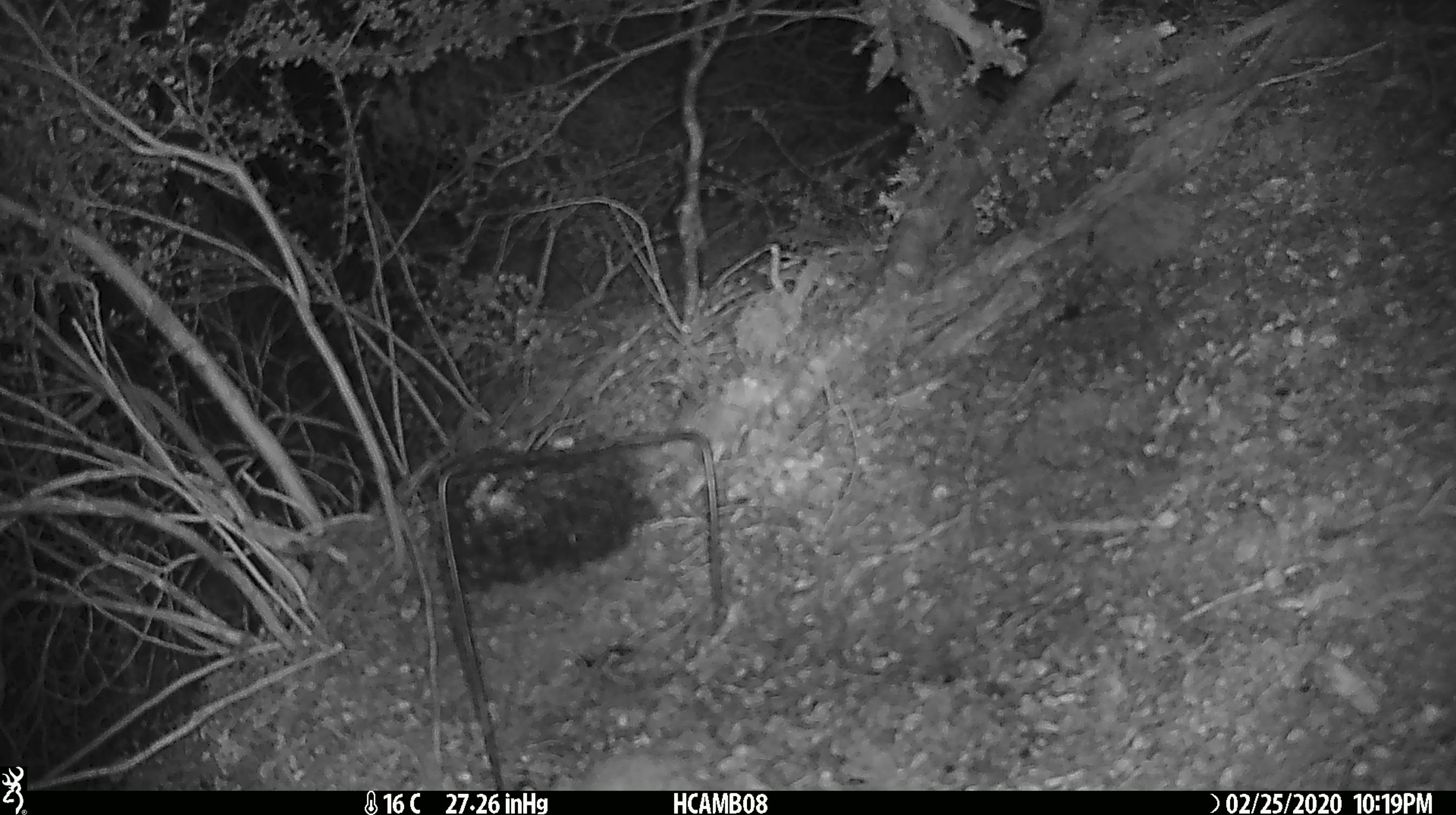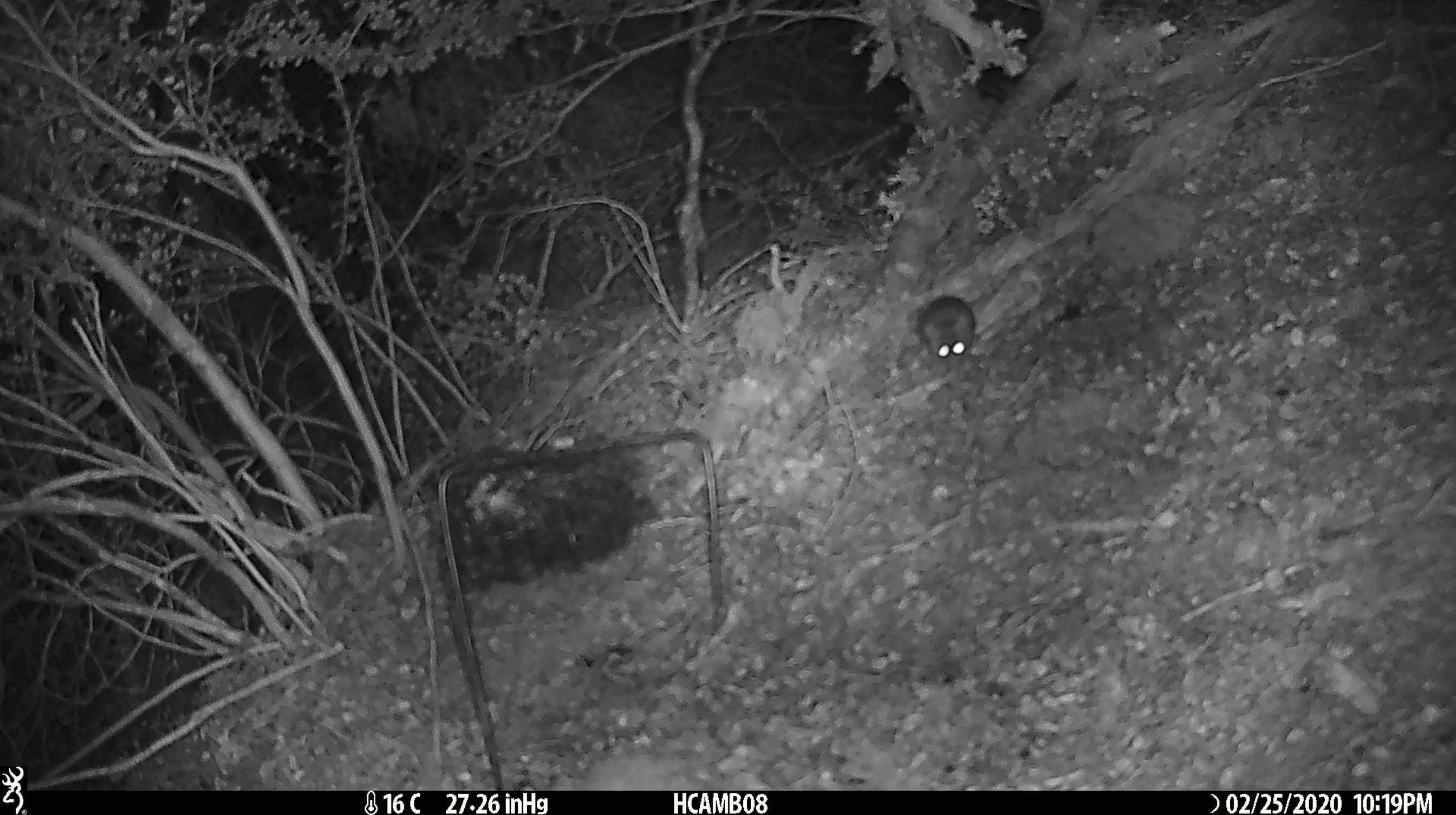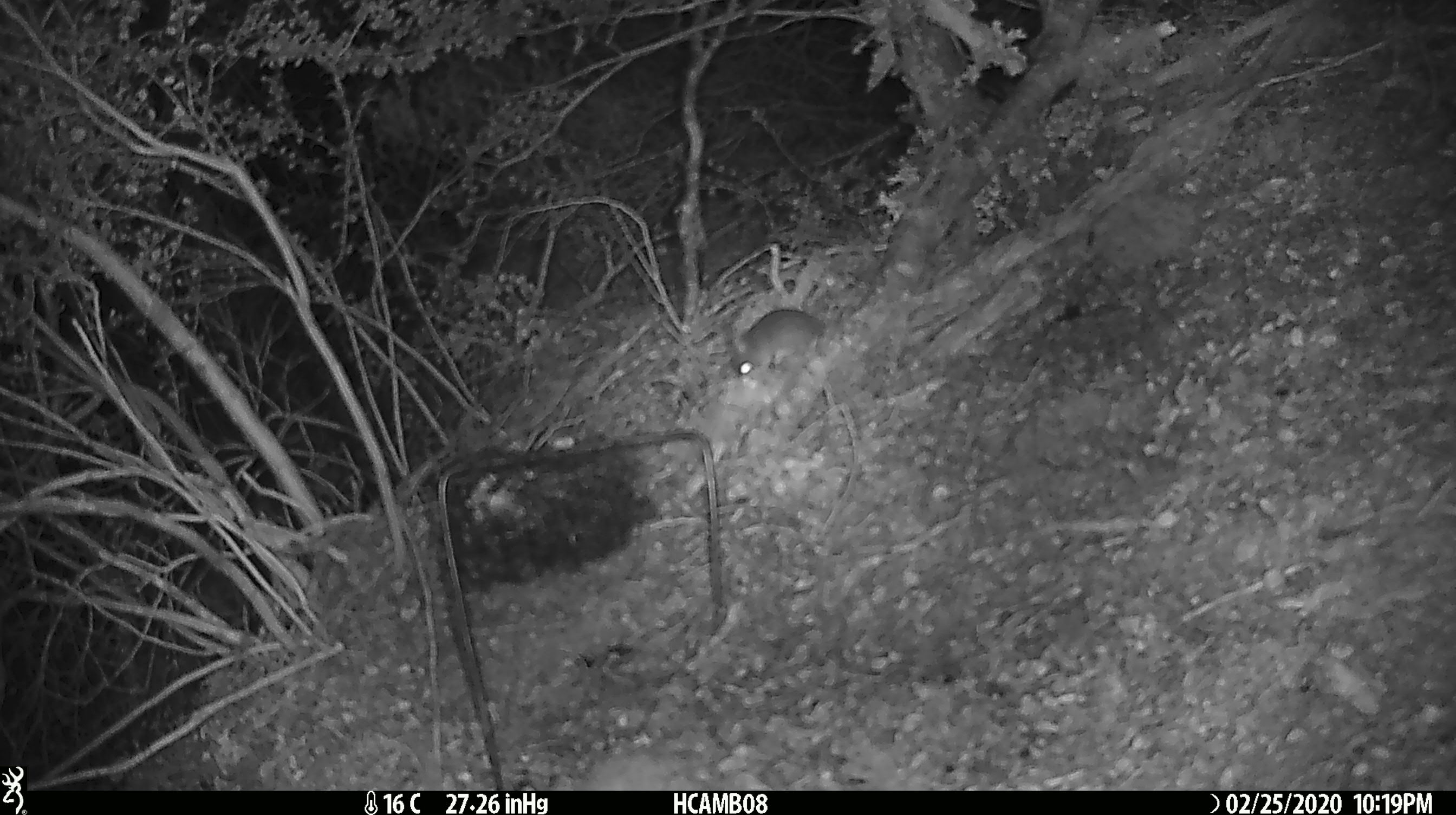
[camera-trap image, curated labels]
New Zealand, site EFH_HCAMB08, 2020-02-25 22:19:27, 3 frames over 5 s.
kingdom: Animalia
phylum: Chordata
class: Mammalia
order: Rodentia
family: Muridae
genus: Mus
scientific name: Mus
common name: mouse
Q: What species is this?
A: Mouse (Mus).